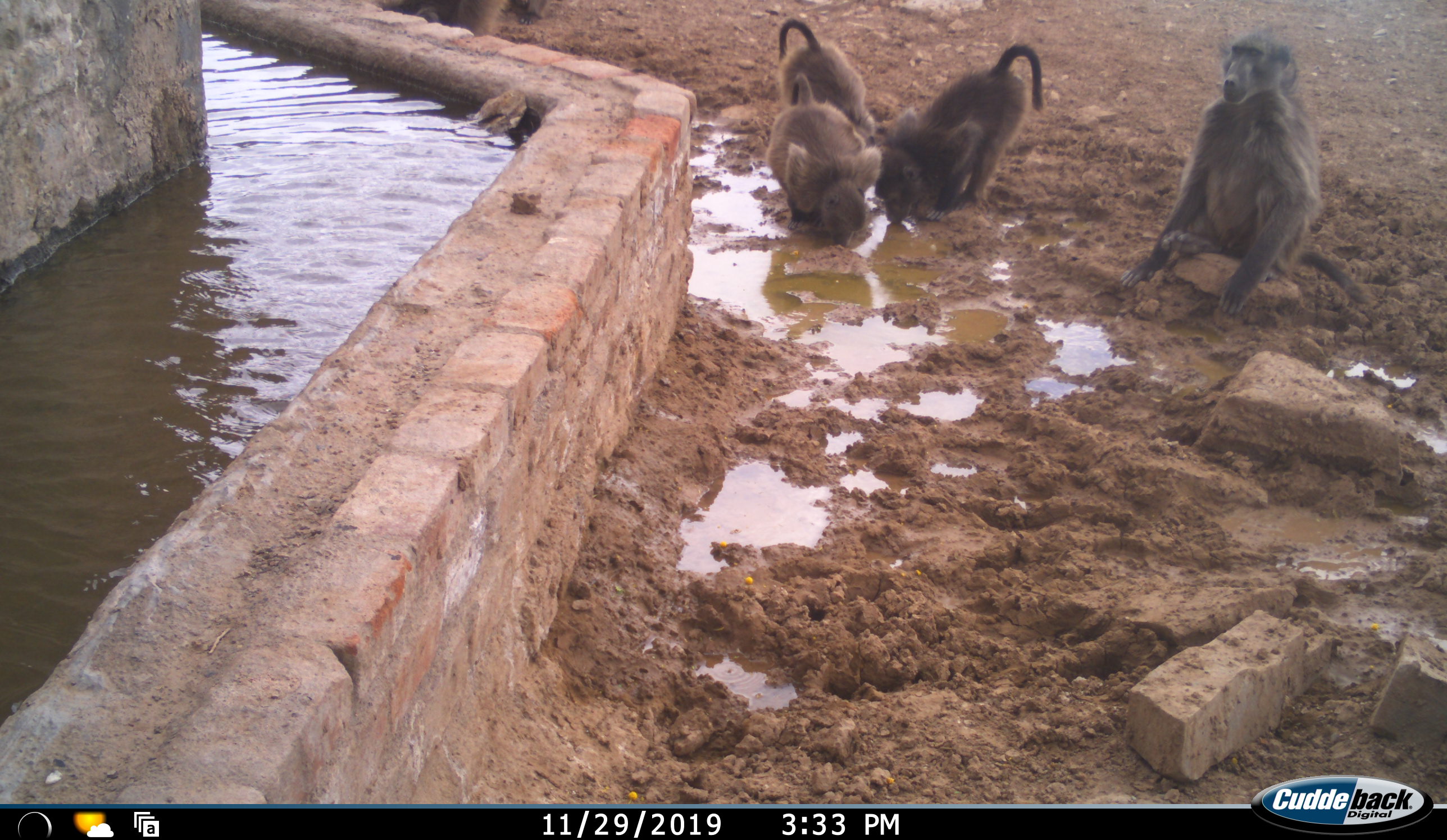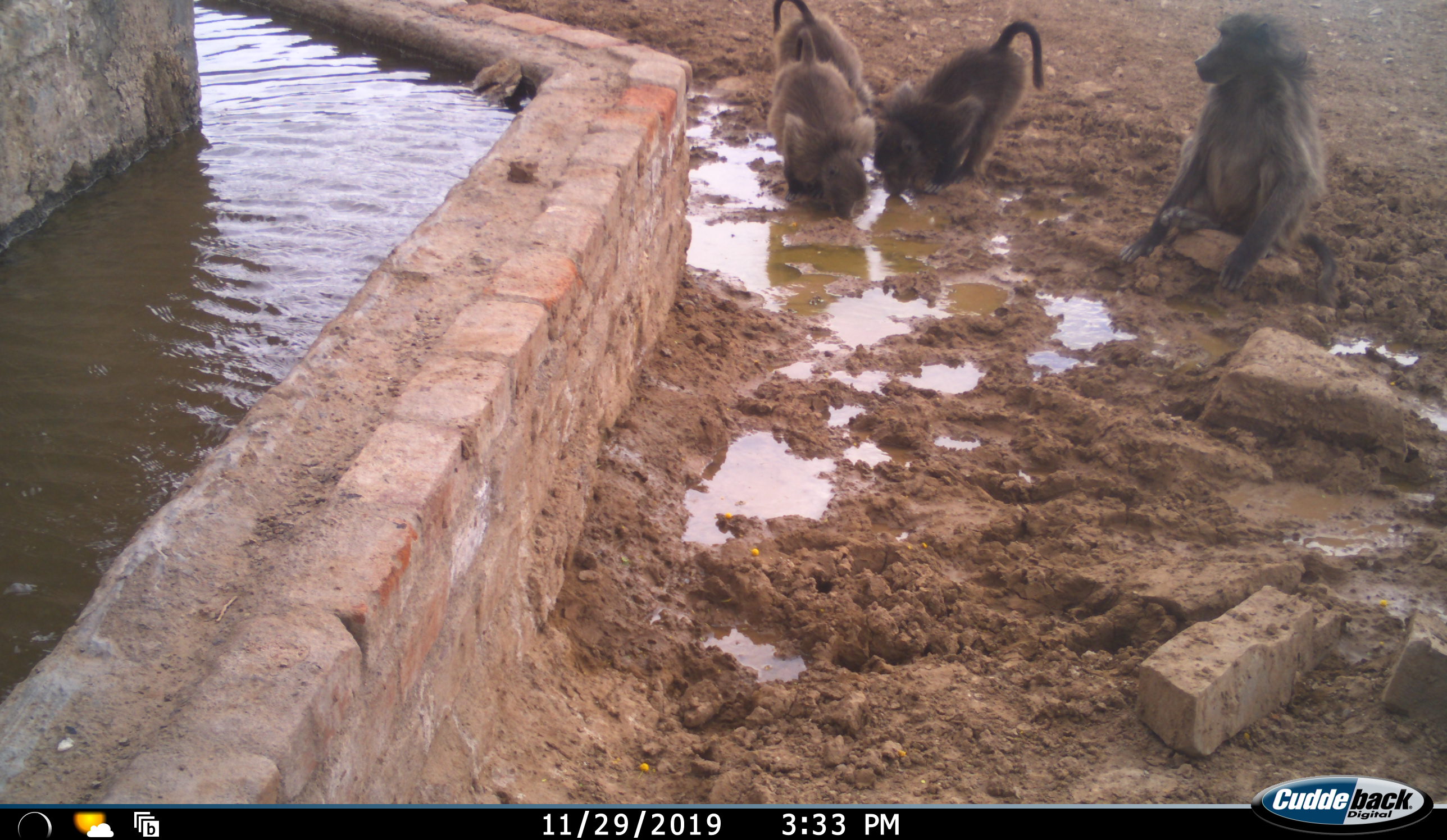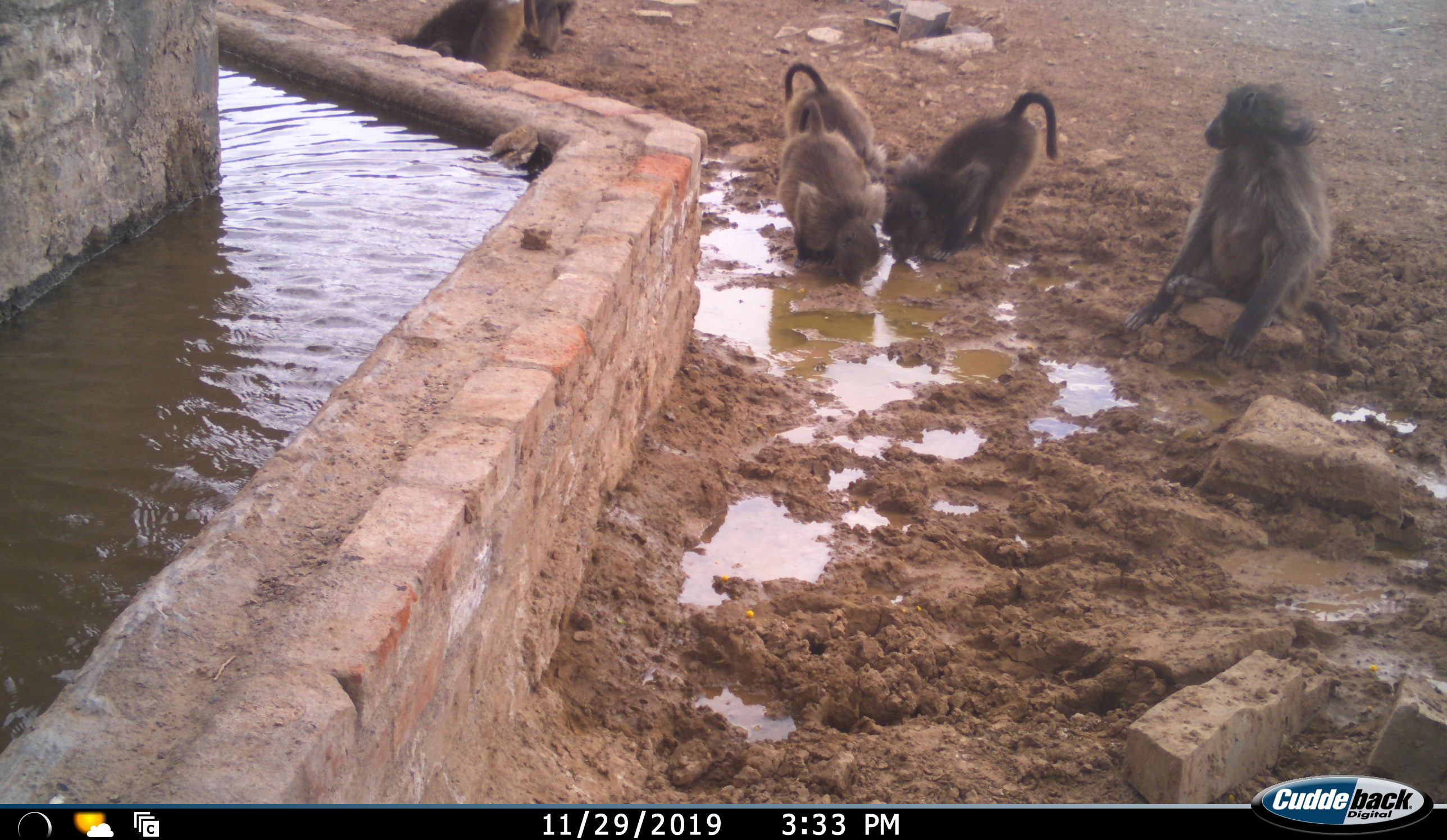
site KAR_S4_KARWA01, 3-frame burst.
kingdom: Animalia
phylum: Chordata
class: Mammalia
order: Primates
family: Cercopithecidae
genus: Papio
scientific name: Papio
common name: baboon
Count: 4.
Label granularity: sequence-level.